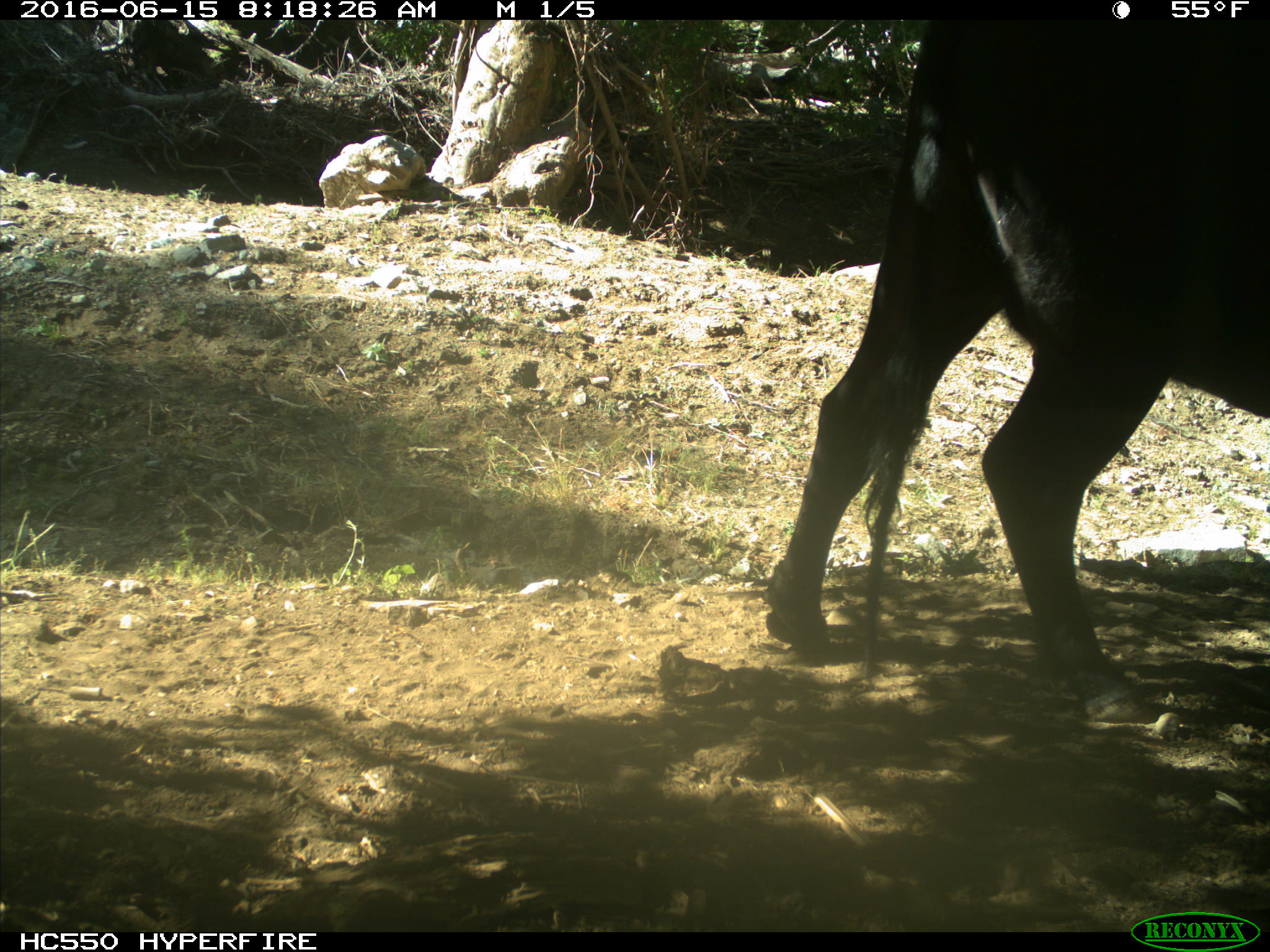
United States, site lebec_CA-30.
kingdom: Animalia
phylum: Chordata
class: Mammalia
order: Artiodactyla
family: Bovidae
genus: Bos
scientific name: Bos taurus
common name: domestic cow